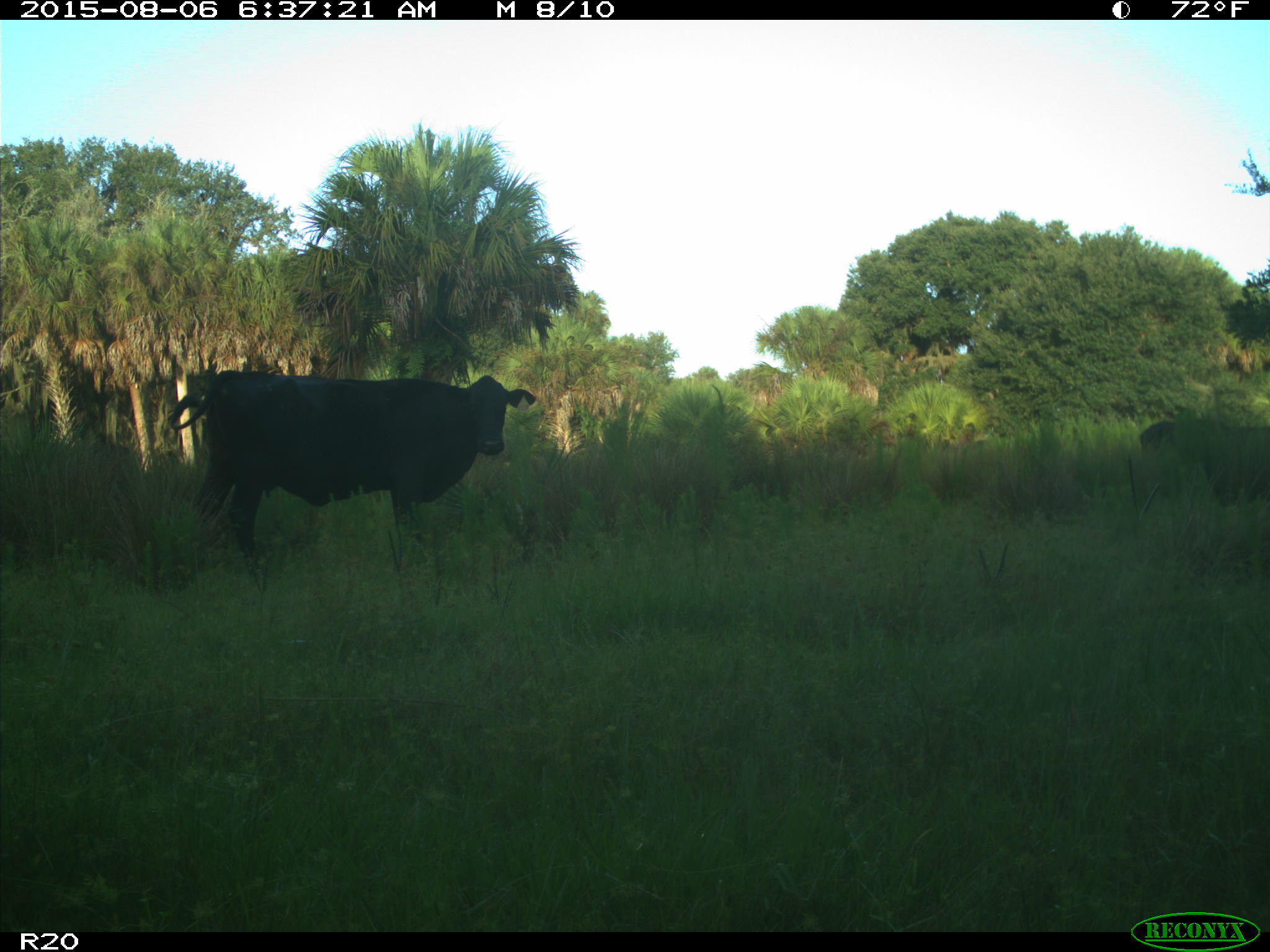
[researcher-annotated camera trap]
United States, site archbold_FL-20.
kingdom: Animalia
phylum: Chordata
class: Mammalia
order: Artiodactyla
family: Bovidae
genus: Bos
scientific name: Bos taurus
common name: domestic cow